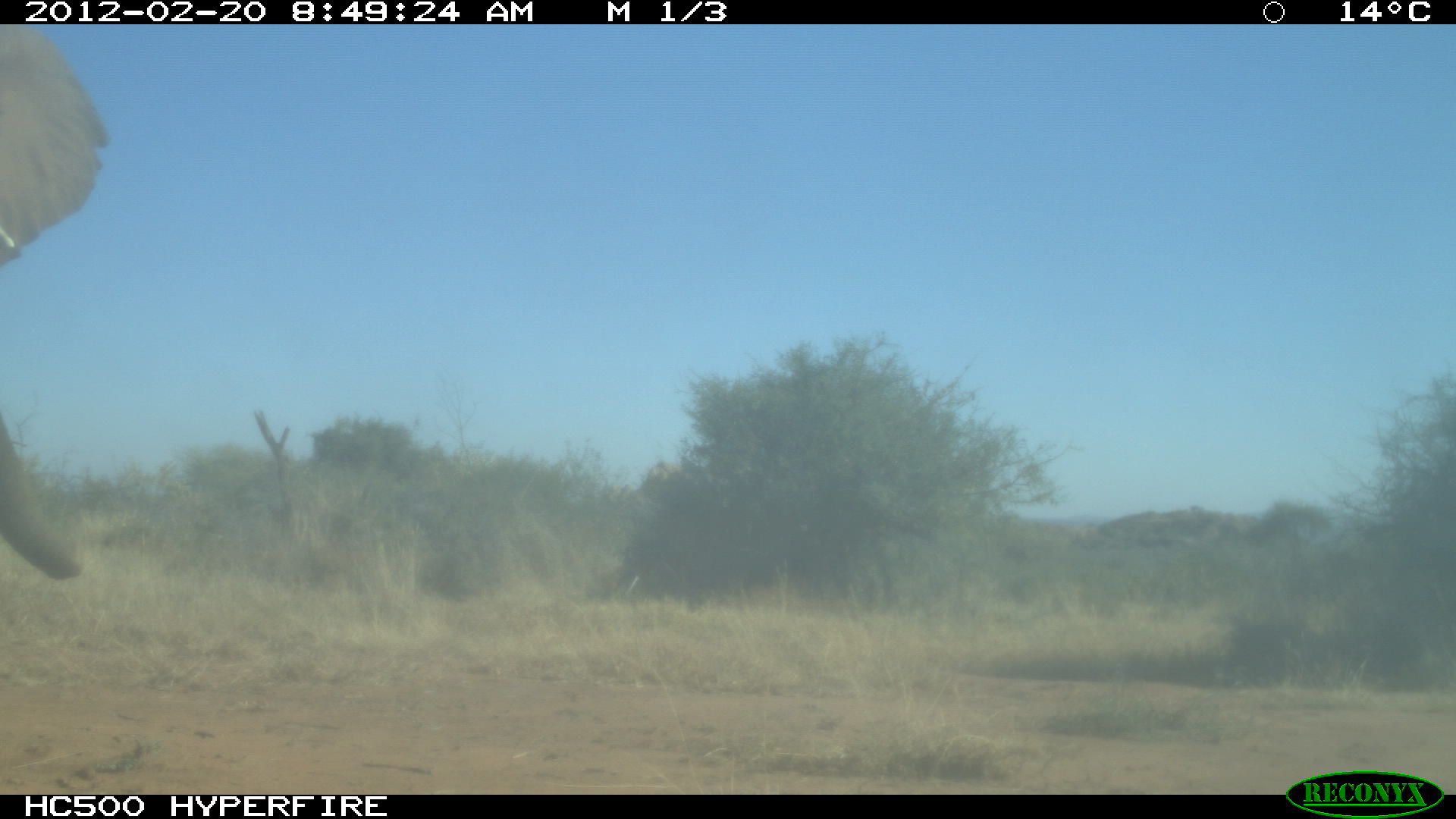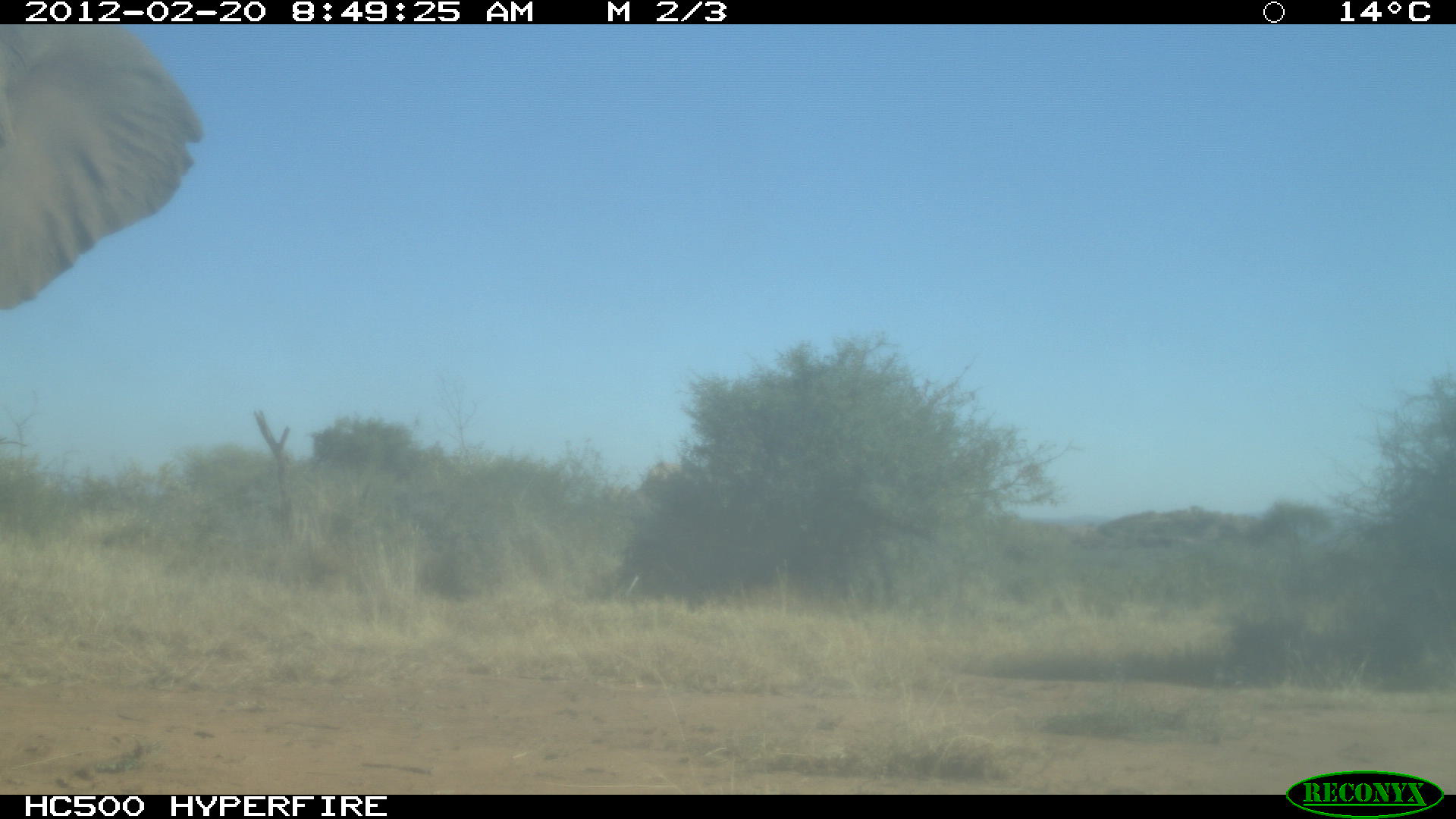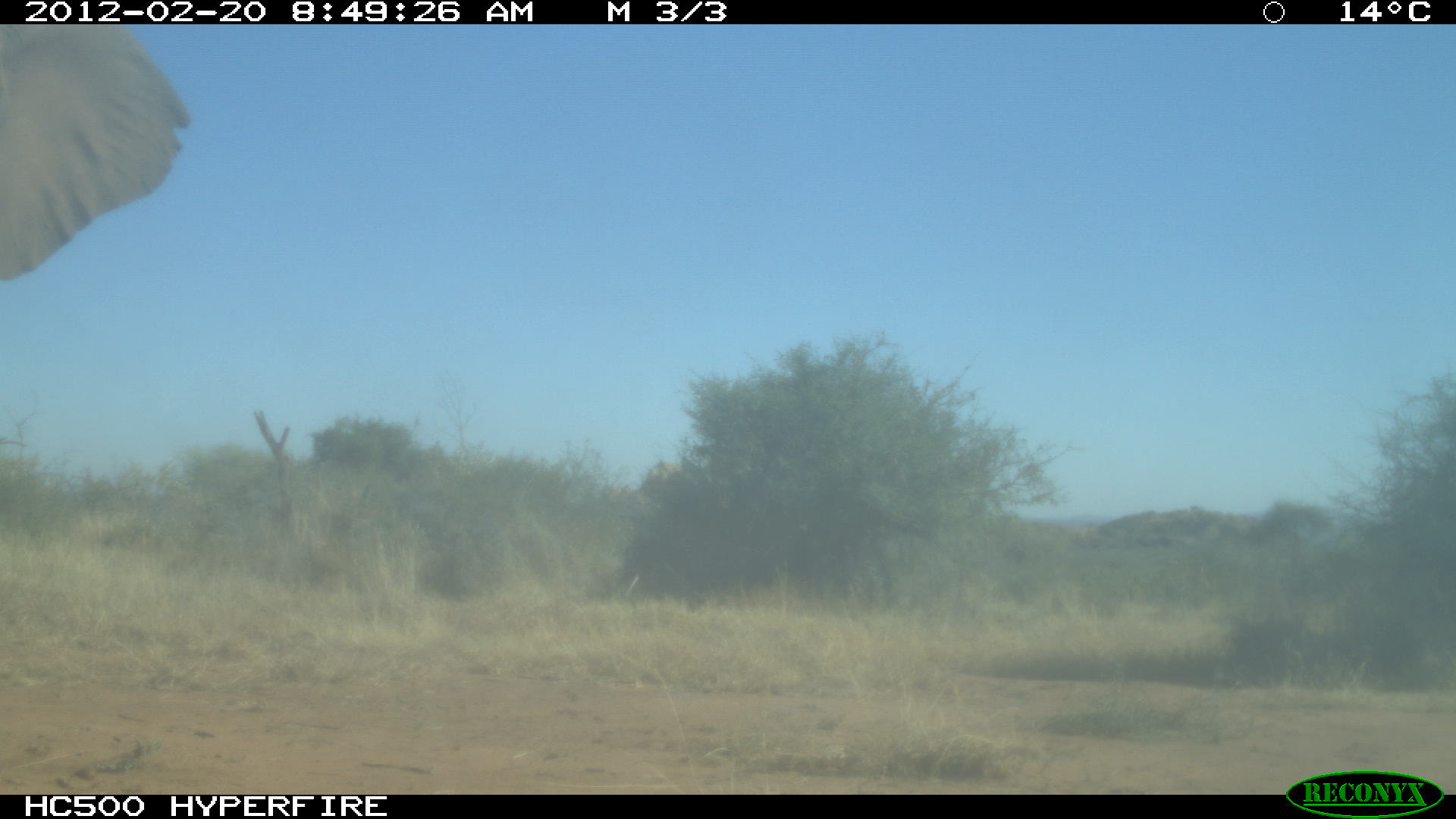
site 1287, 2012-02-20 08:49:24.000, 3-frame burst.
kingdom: Animalia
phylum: Chordata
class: Mammalia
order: Proboscidea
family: Elephantidae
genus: Loxodonta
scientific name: Loxodonta africana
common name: african bush elephant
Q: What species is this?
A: Loxodonta africana (african bush elephant).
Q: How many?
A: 1.